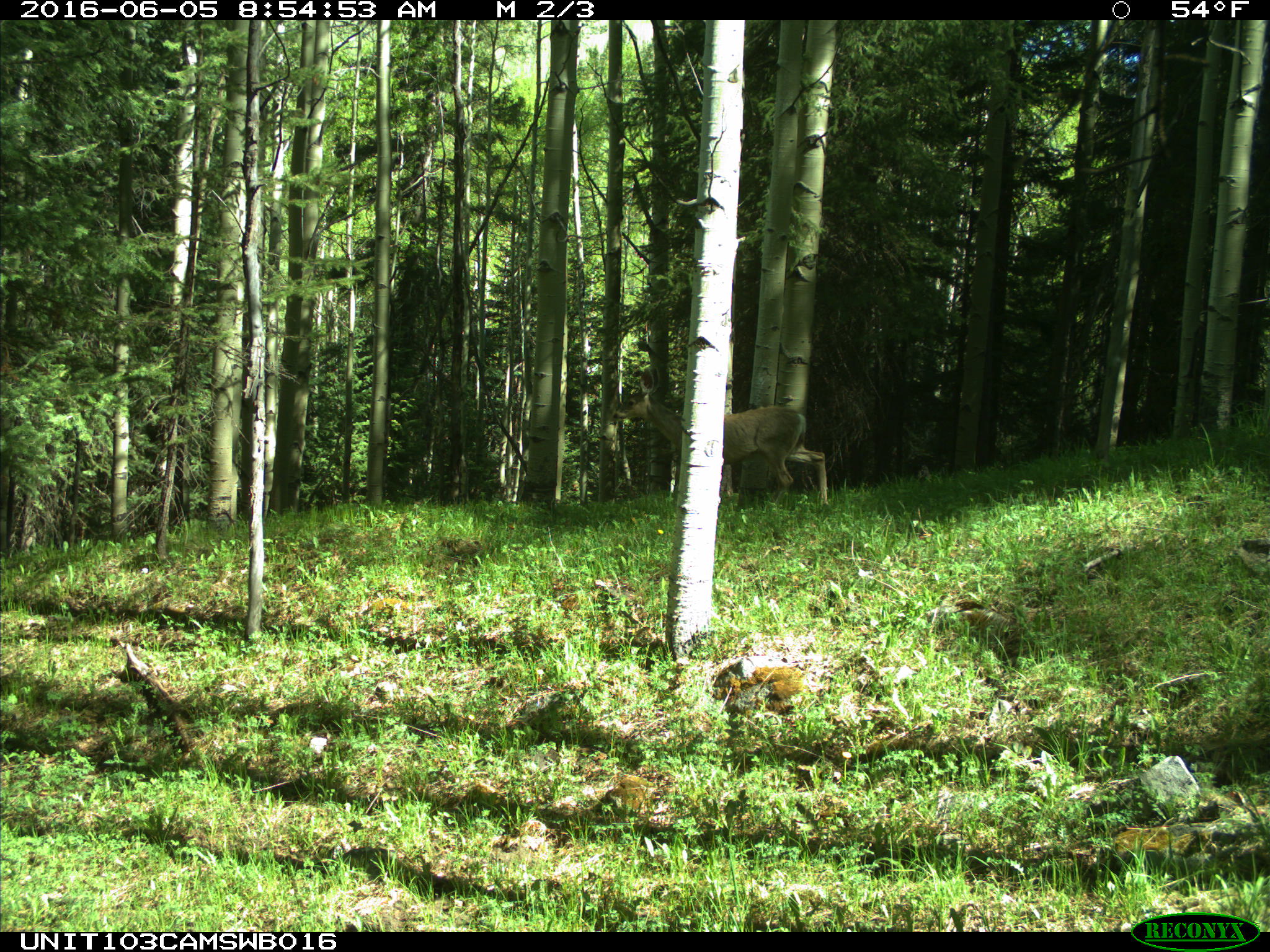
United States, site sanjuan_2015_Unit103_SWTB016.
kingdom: Animalia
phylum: Chordata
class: Mammalia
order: Artiodactyla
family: Cervidae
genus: Odocoileus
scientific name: Odocoileus hemionus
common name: mule deer